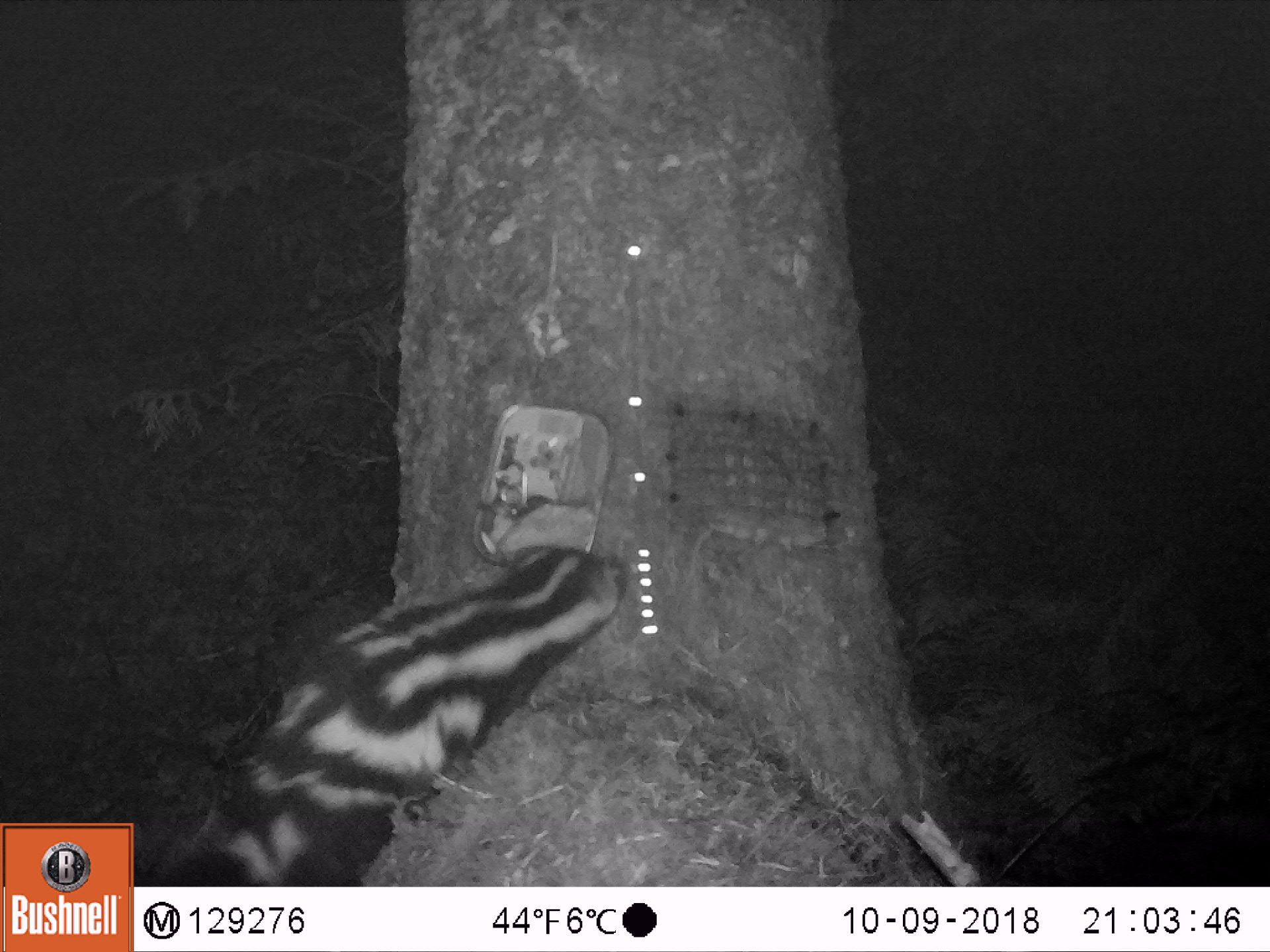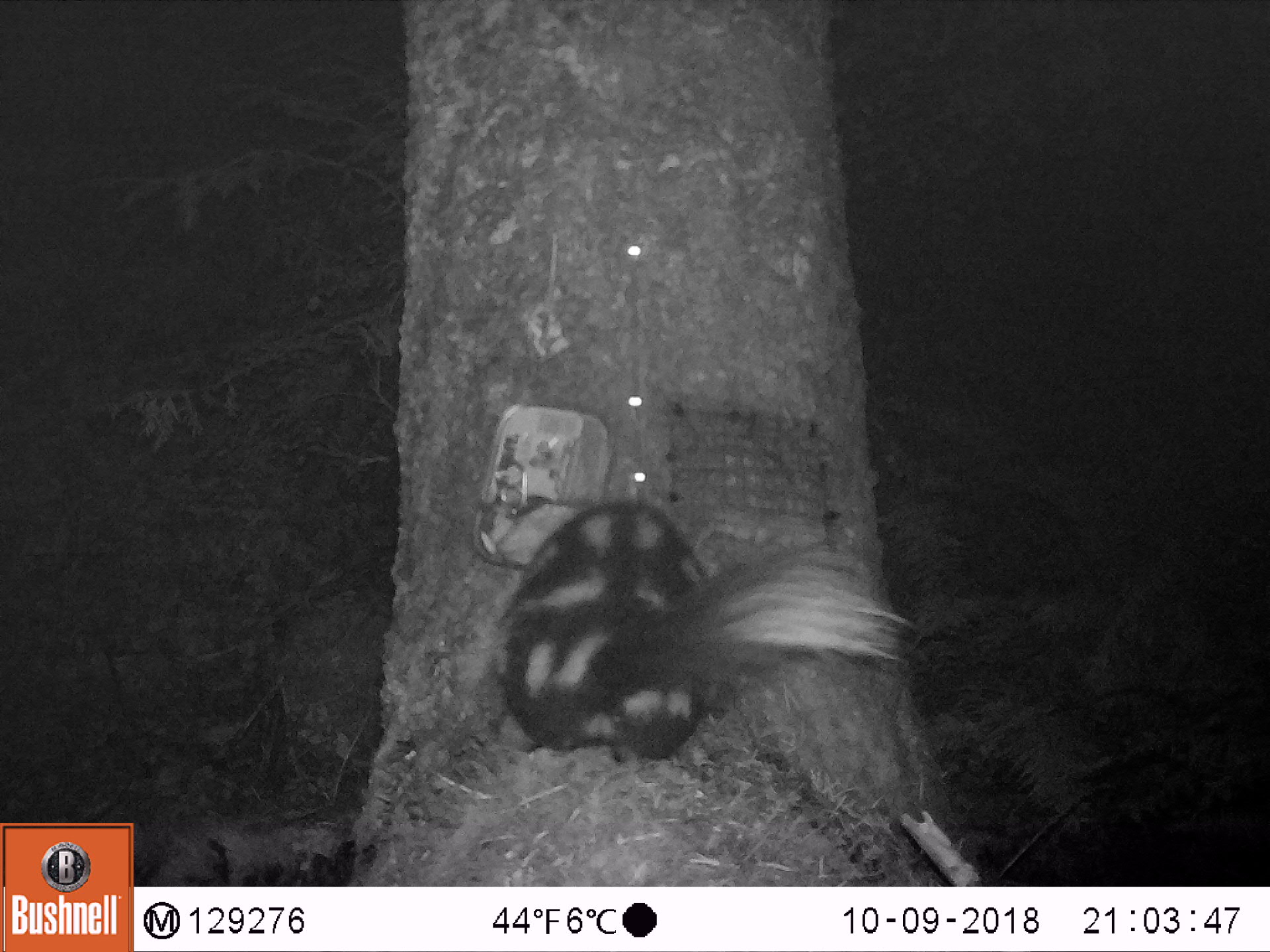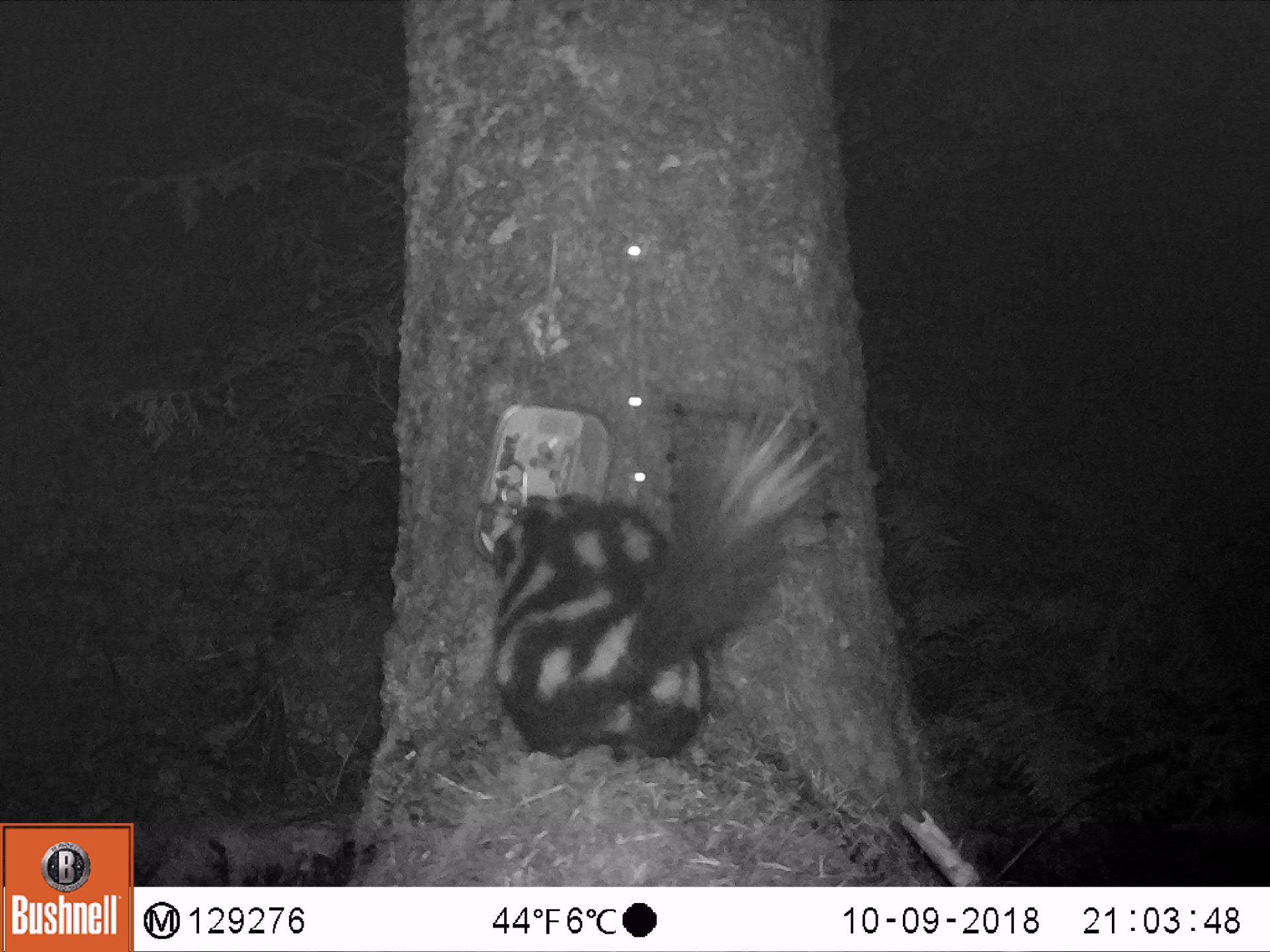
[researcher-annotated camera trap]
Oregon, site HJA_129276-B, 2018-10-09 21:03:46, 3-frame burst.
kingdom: Animalia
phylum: Chordata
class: Mammalia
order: Carnivora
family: Mephitidae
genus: Spilogale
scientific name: Spilogale gracilis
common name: western spotted skunk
Western spotted skunk (Spilogale gracilis).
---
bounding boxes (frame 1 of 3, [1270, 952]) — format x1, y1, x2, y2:
western spotted skunk: 147, 535, 632, 874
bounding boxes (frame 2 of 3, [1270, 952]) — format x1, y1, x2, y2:
western spotted skunk: 458, 491, 919, 775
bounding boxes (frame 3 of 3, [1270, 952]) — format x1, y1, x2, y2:
western spotted skunk: 413, 378, 840, 774